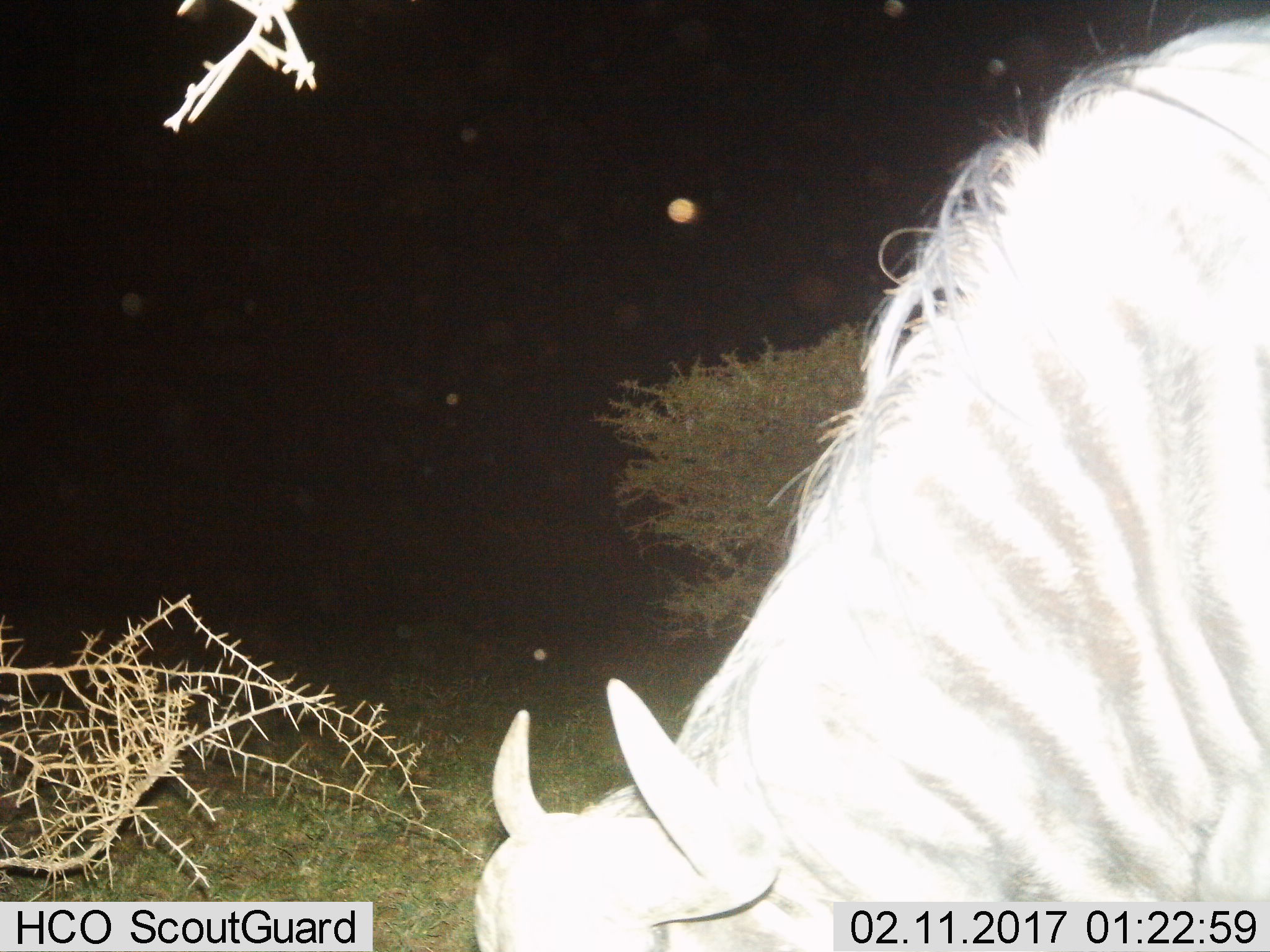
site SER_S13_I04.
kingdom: Animalia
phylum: Chordata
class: Mammalia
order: Artiodactyla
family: Bovidae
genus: Connochaetes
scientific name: Connochaetes taurinus taurinus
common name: blue wildebeest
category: wildebeestblue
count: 1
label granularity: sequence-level